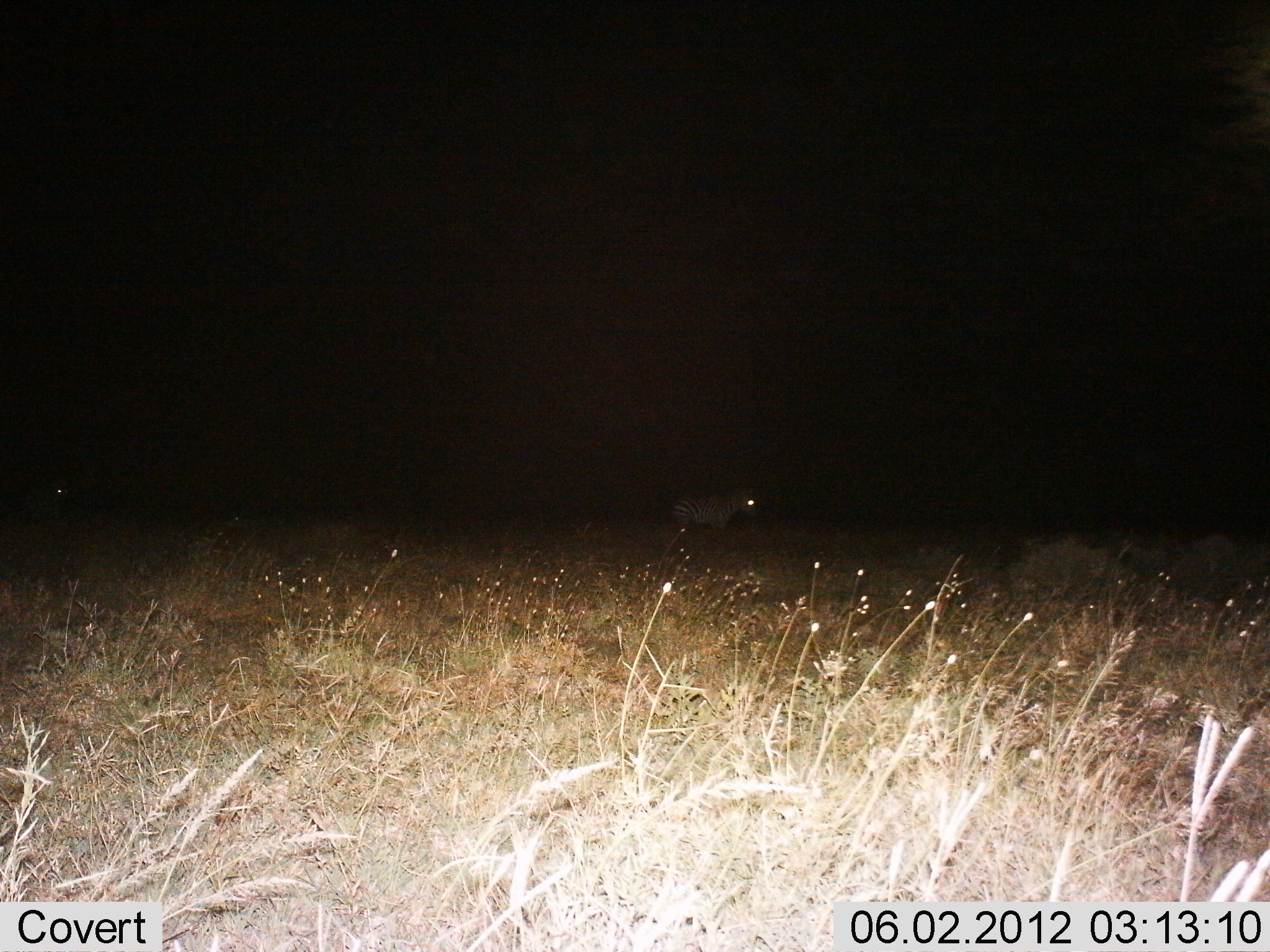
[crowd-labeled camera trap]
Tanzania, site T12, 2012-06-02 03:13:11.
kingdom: Animalia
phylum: Chordata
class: Mammalia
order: Perissodactyla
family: Equidae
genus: Equus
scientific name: Equus quagga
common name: plains zebra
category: zebra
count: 1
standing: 100%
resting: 0%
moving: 10%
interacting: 0%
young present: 0%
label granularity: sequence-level